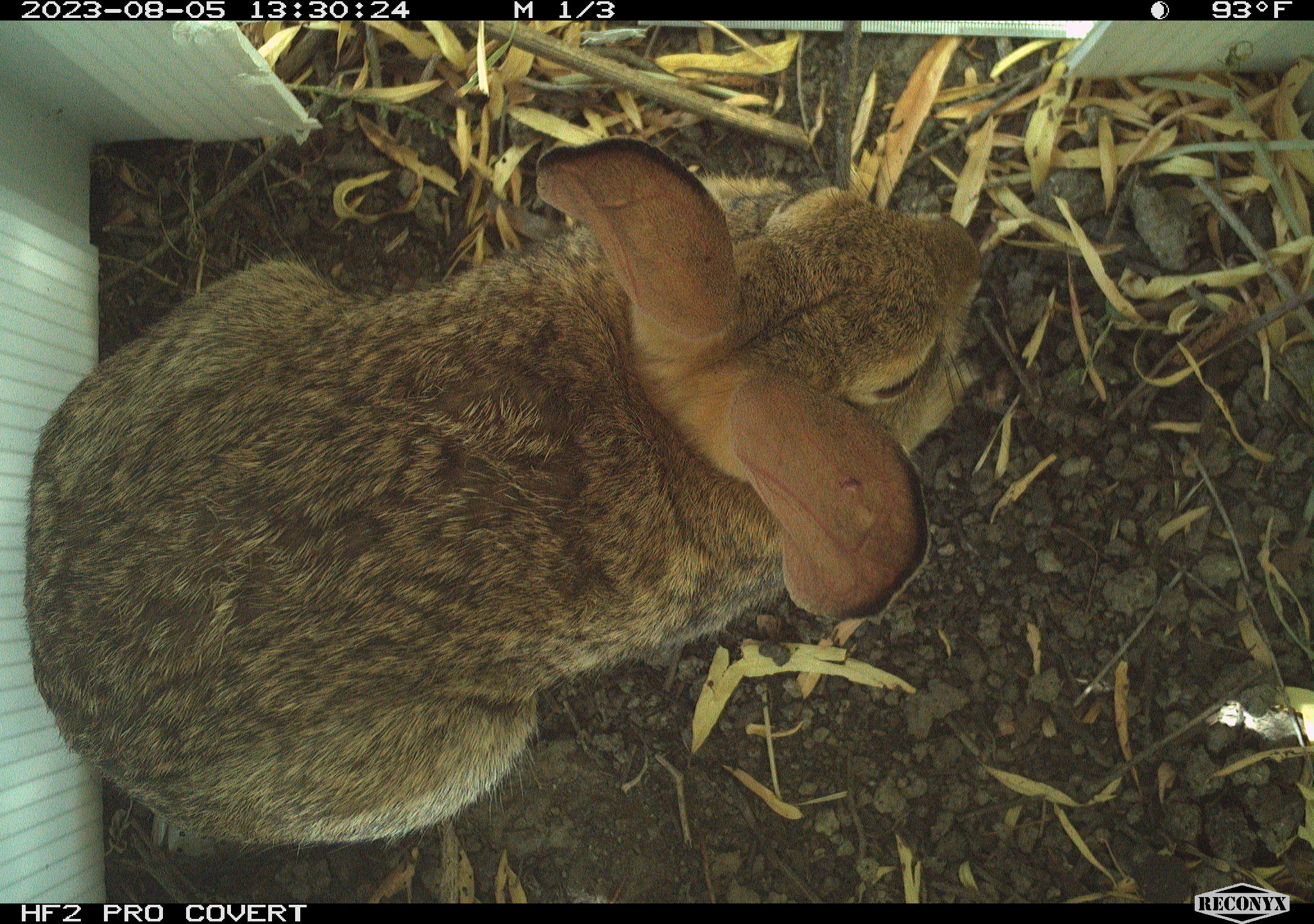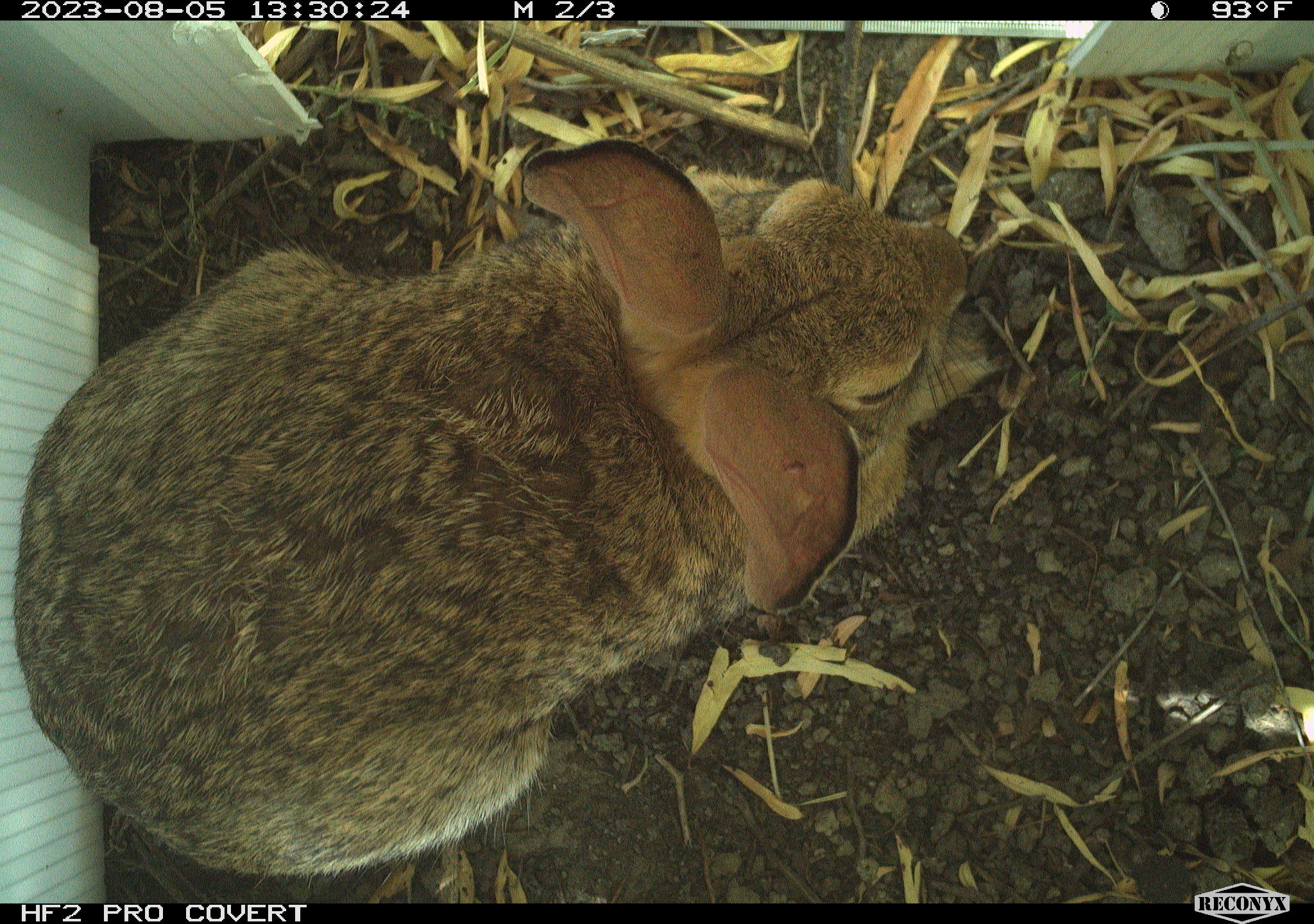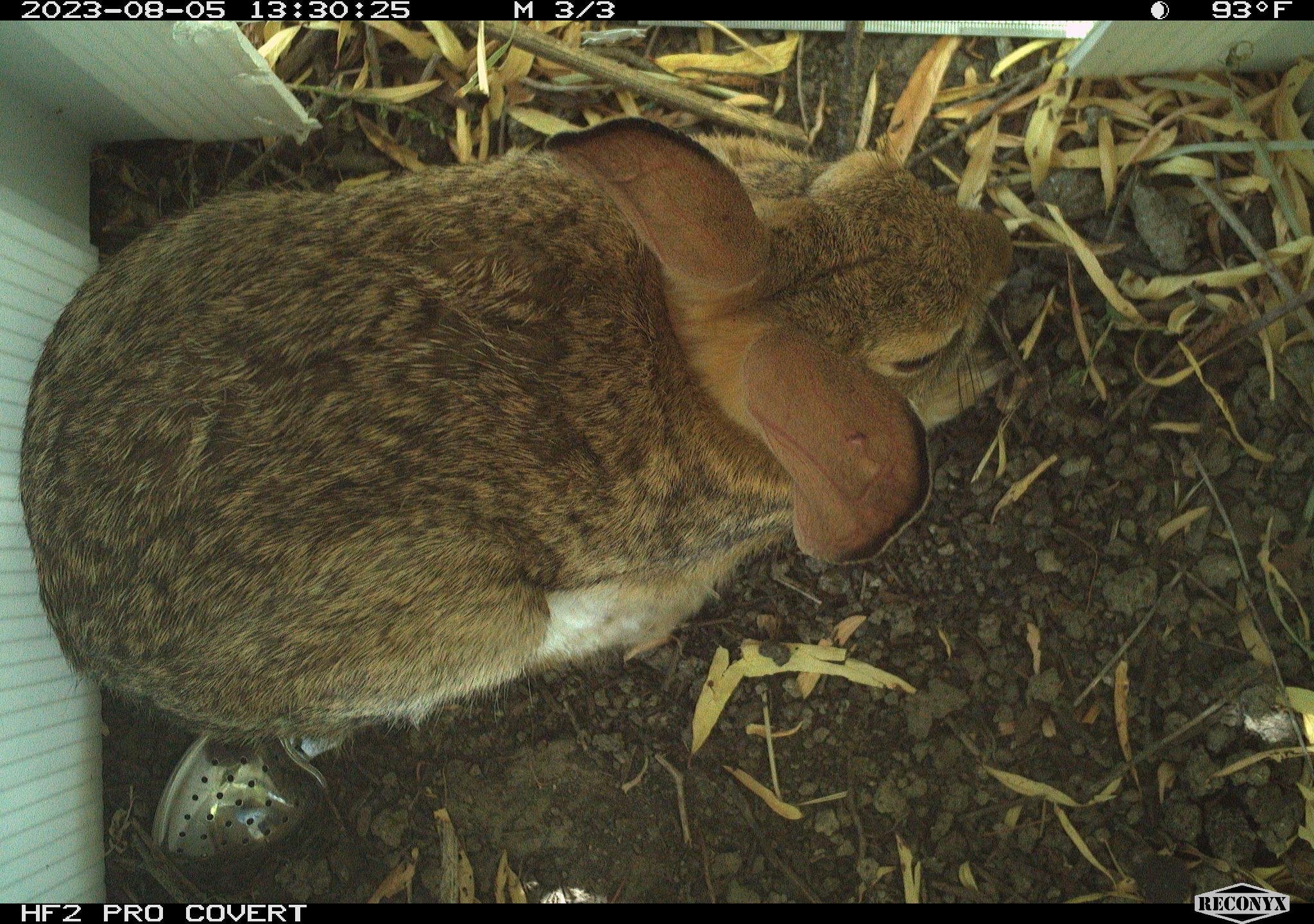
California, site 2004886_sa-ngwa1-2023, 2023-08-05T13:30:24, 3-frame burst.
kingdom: Animalia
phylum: Chordata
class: Mammalia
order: Lagomorpha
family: Leporidae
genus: Sylvilagus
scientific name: Sylvilagus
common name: cottontail rabbits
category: sylvilagus species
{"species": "sylvilagus species (cottontail rabbits) (Sylvilagus)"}